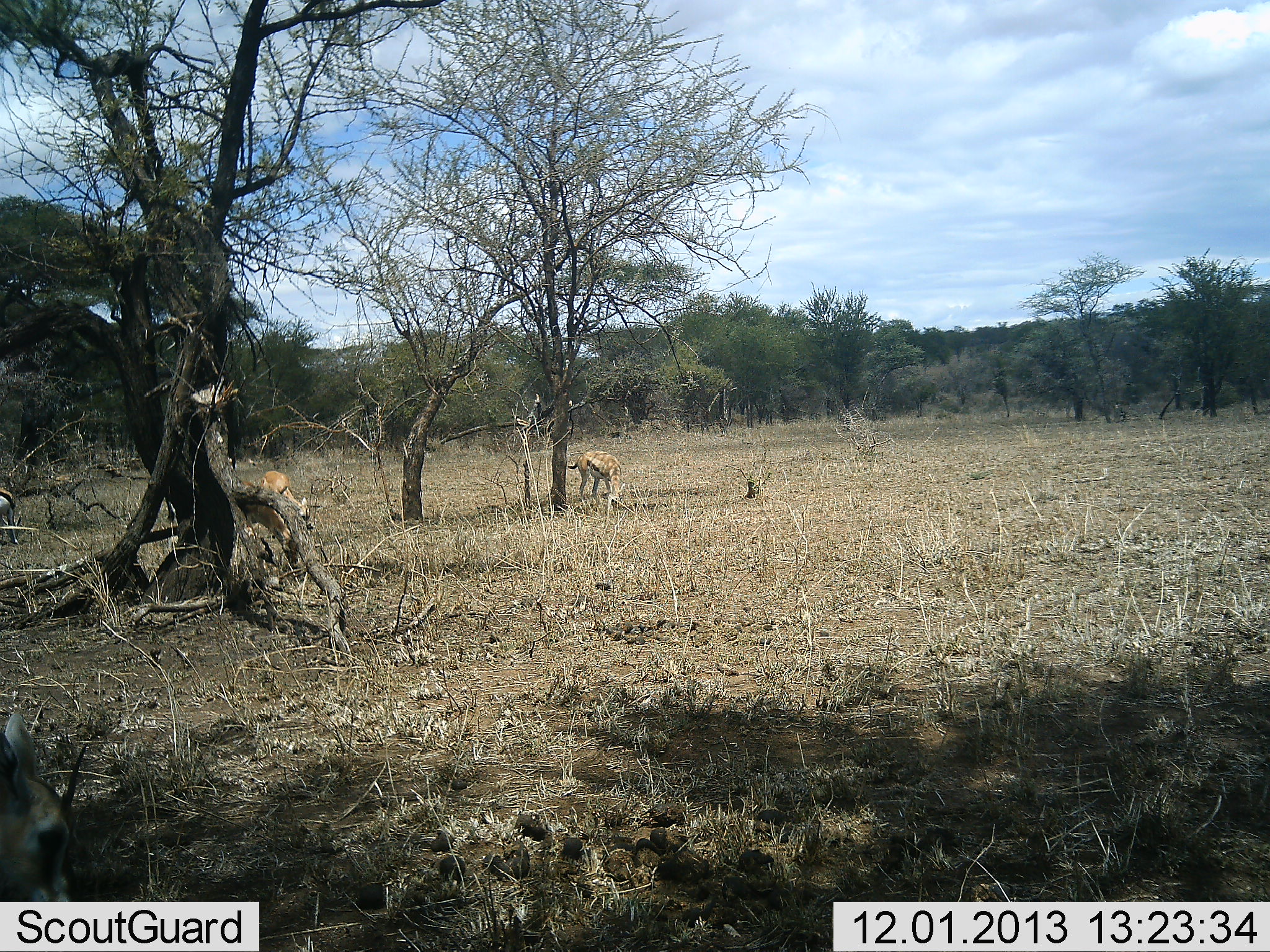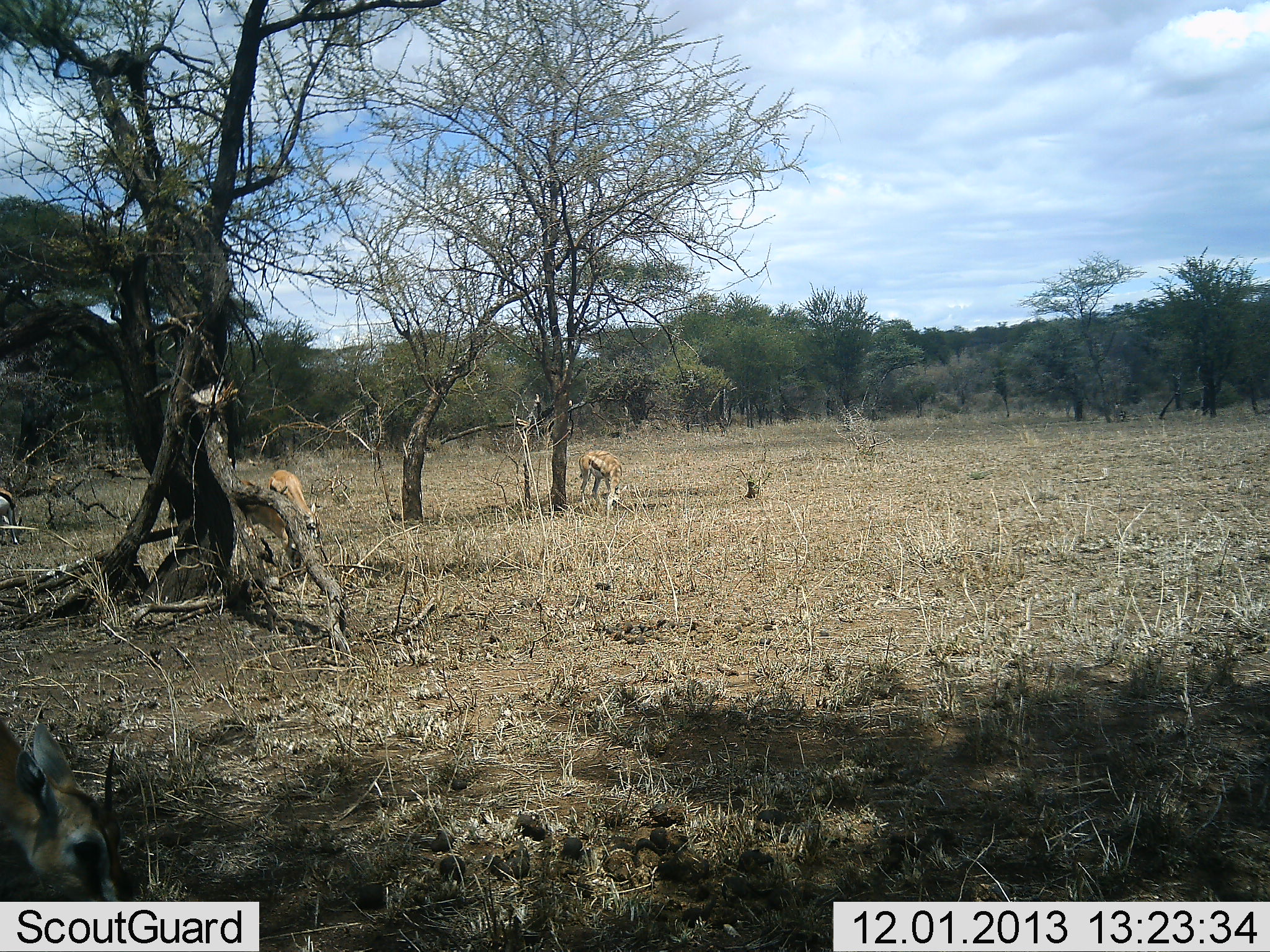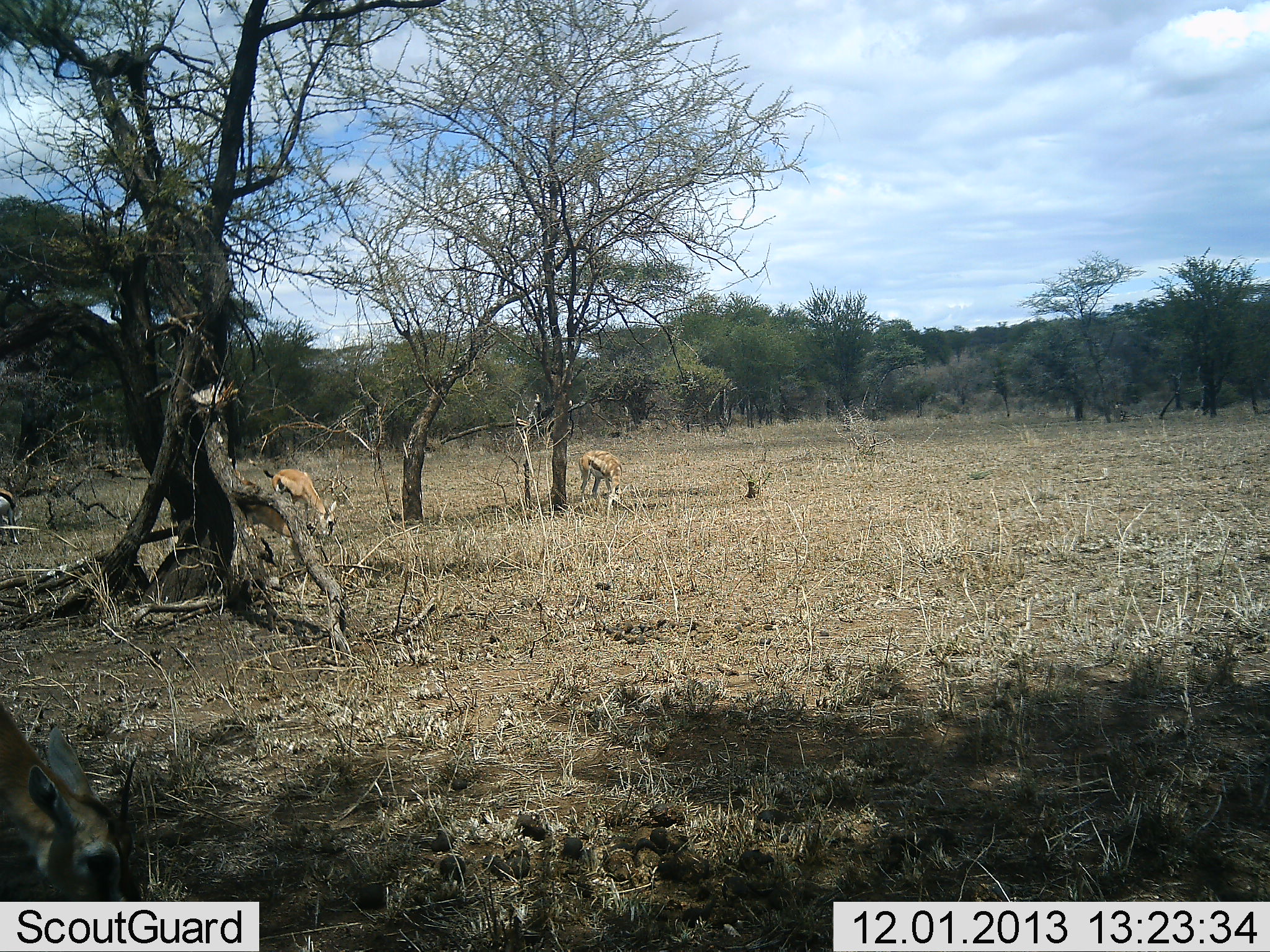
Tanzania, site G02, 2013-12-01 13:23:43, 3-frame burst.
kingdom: Animalia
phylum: Chordata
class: Mammalia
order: Artiodactyla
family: Bovidae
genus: Eudorcas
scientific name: Eudorcas thomsonii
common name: thomson's gazelle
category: gazellethomsons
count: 3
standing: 30%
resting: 0%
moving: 10%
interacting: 0%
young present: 0%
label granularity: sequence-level